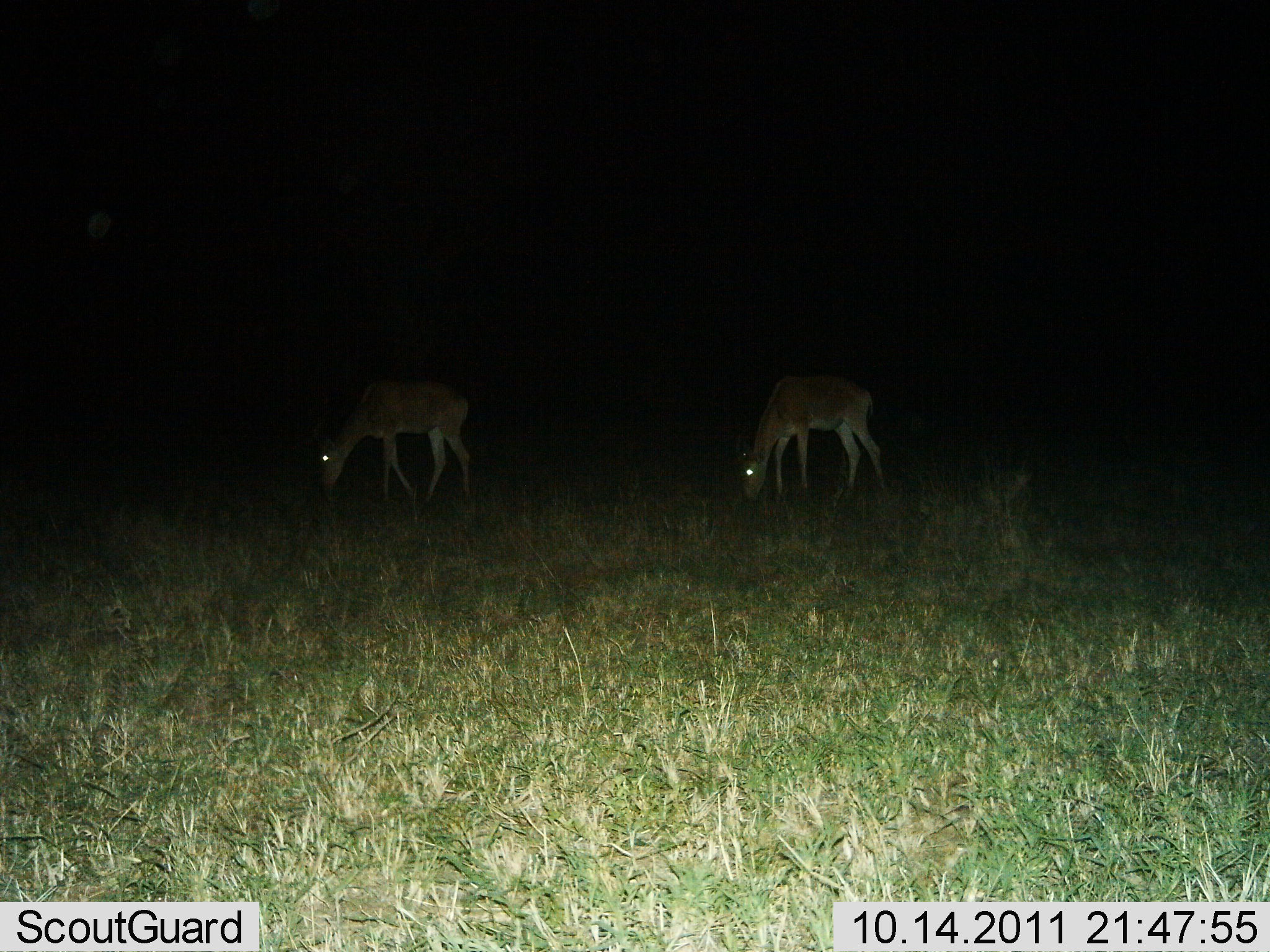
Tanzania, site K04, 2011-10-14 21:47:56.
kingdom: Animalia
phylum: Chordata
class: Mammalia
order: Artiodactyla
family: Bovidae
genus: Nanger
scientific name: Nanger granti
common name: grant's gazelle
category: gazellegrants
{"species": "gazellegrants (grant's gazelle) (Nanger granti)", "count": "2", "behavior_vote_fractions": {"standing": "38%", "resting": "0%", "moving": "0%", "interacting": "0%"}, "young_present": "0%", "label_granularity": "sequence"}